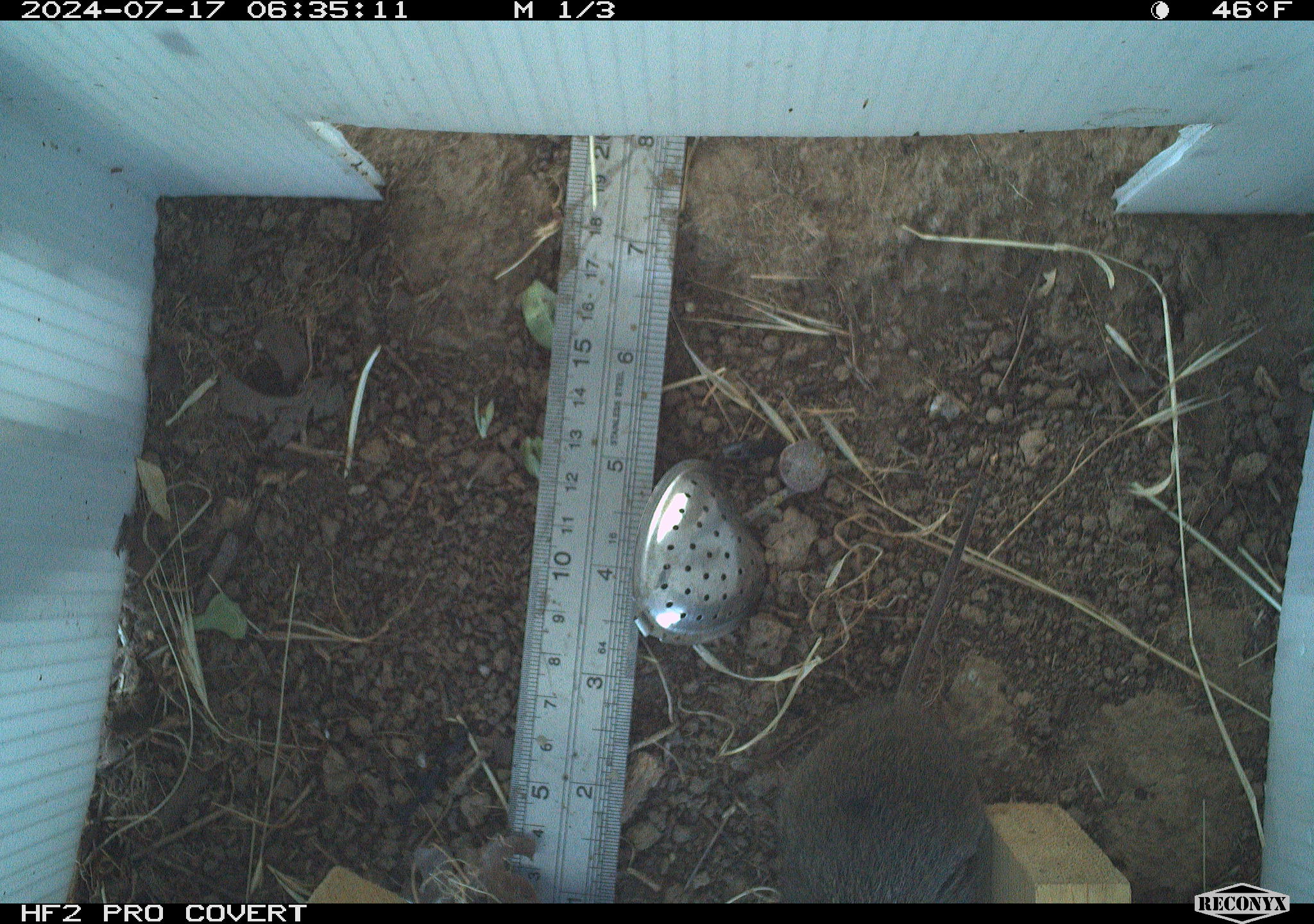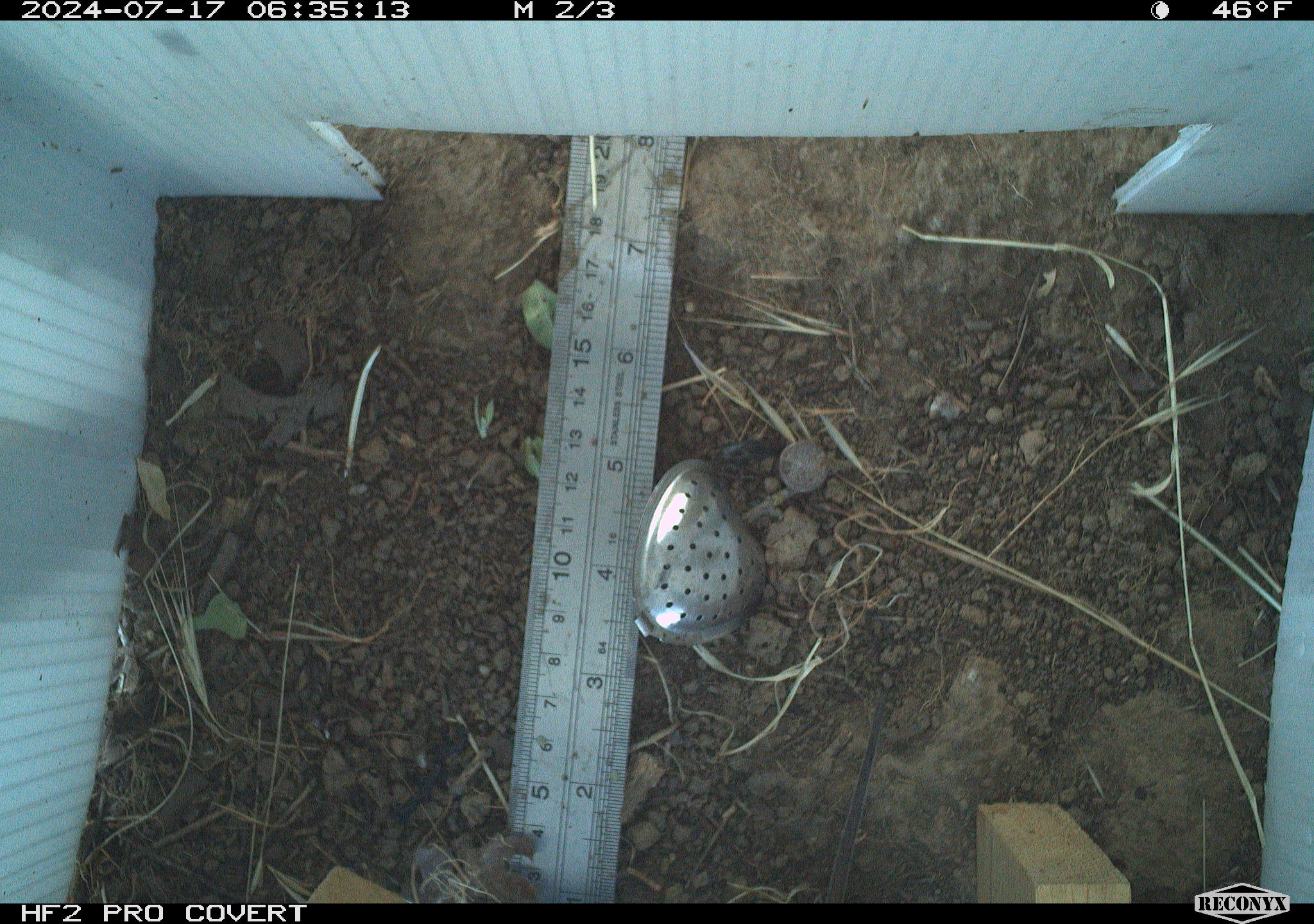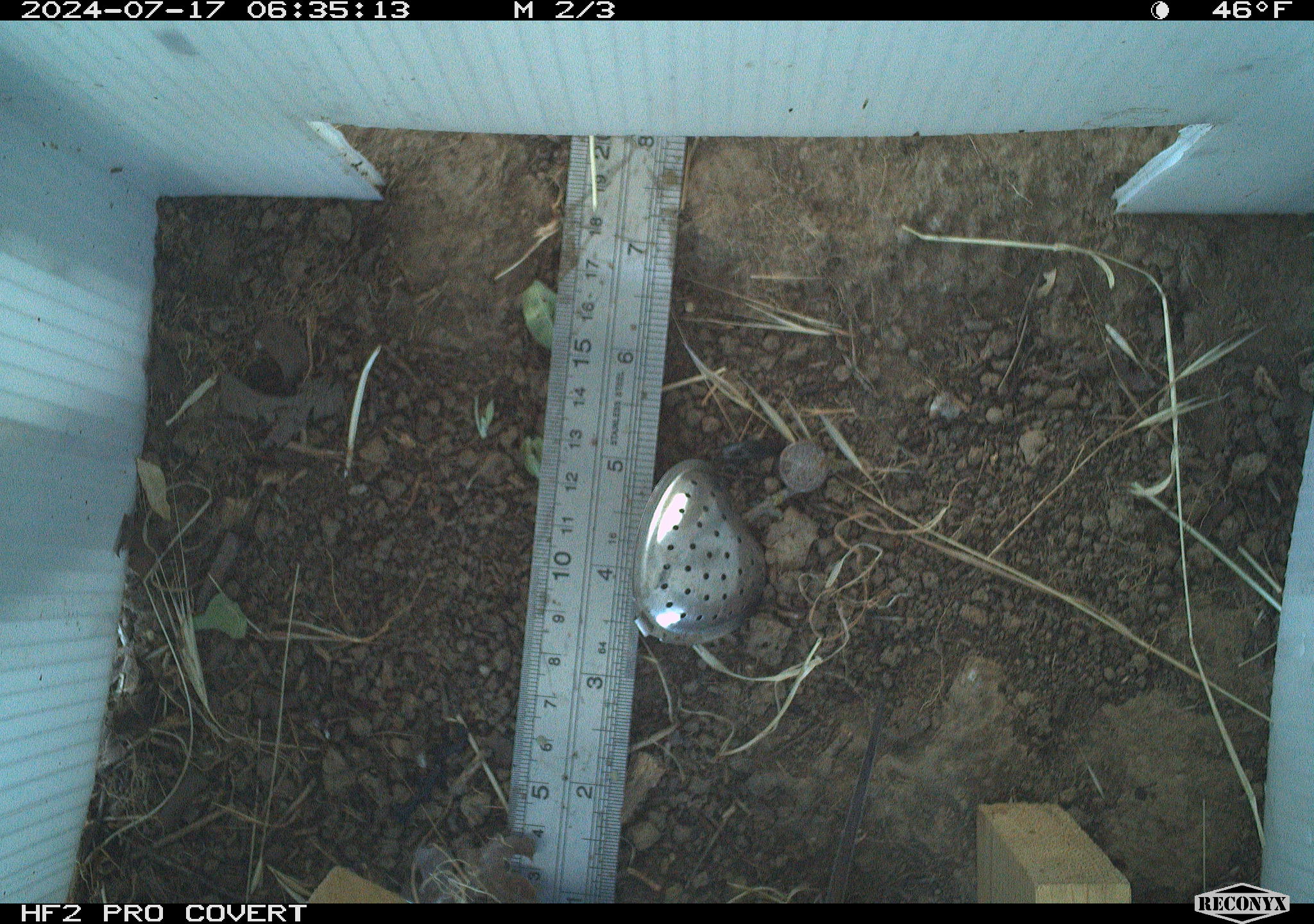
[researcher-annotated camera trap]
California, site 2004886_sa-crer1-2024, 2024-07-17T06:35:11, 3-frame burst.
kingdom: Animalia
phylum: Chordata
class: Mammalia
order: Rodentia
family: Cricetidae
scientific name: Arvicolinae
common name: voles, lemmings, and muskrats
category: arvicolinae subfamily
Arvicolinae subfamily (voles, lemmings, and muskrats) (Arvicolinae).